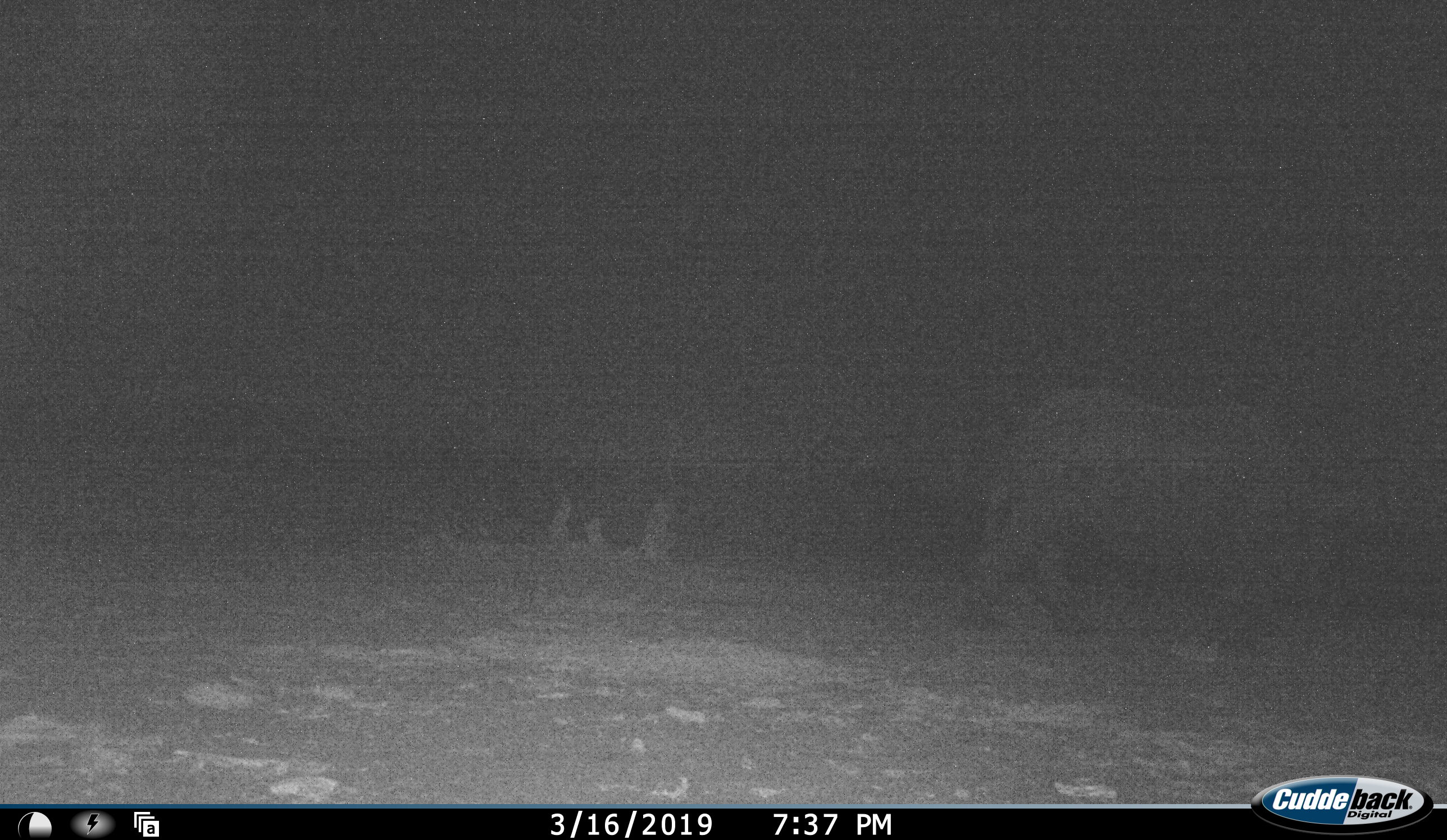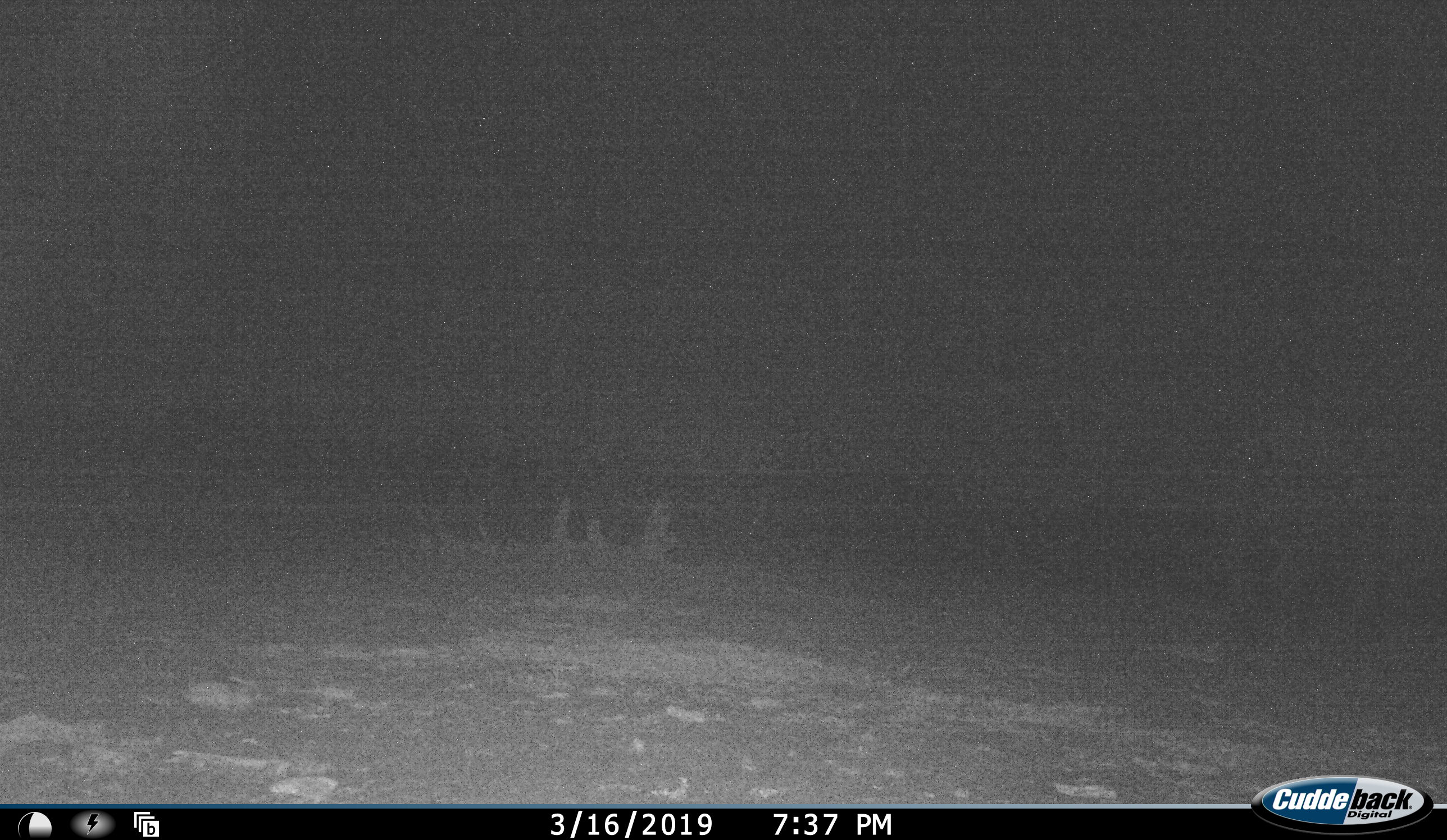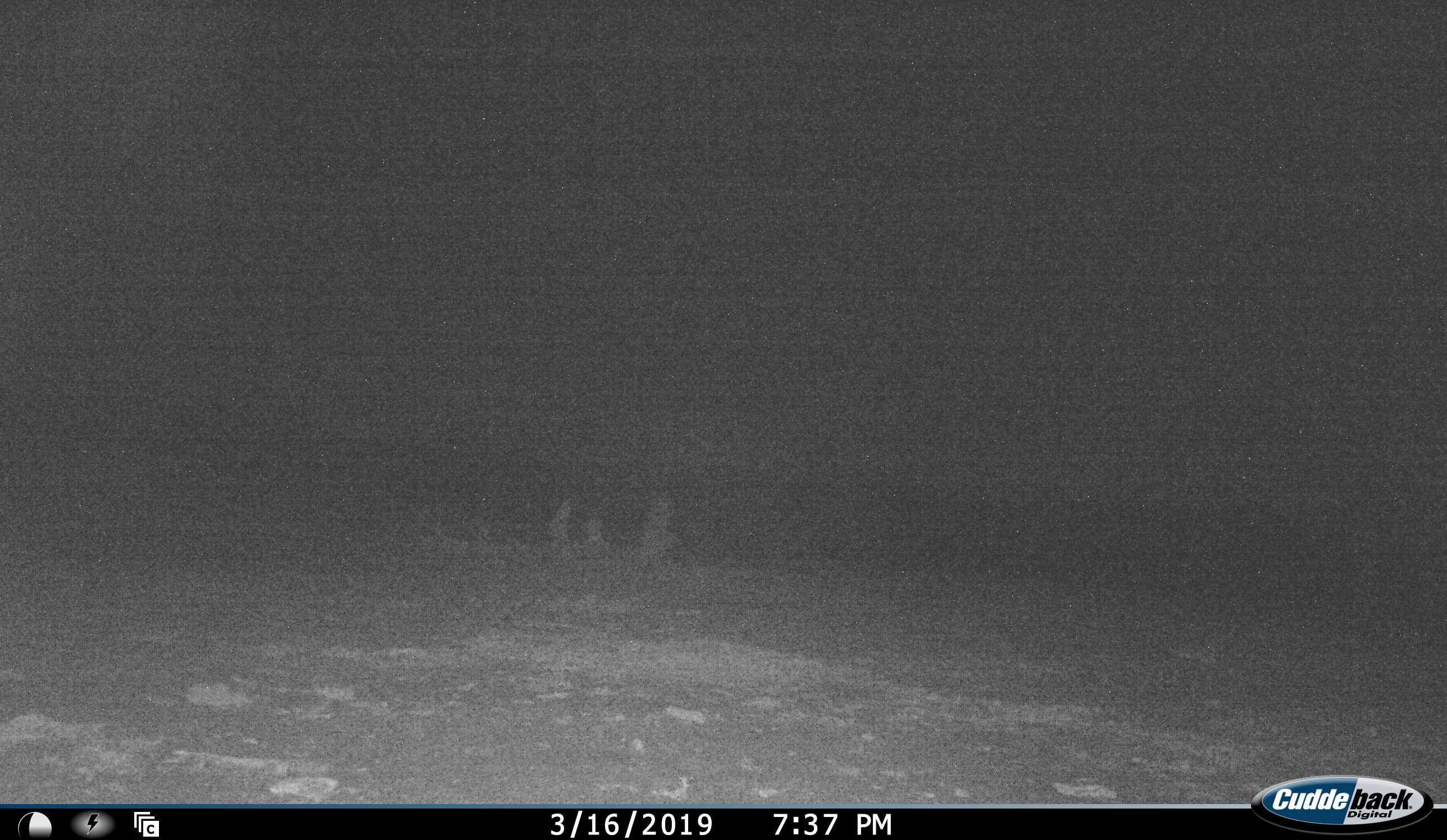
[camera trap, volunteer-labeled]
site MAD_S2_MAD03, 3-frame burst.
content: unidentified animal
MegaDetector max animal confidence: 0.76